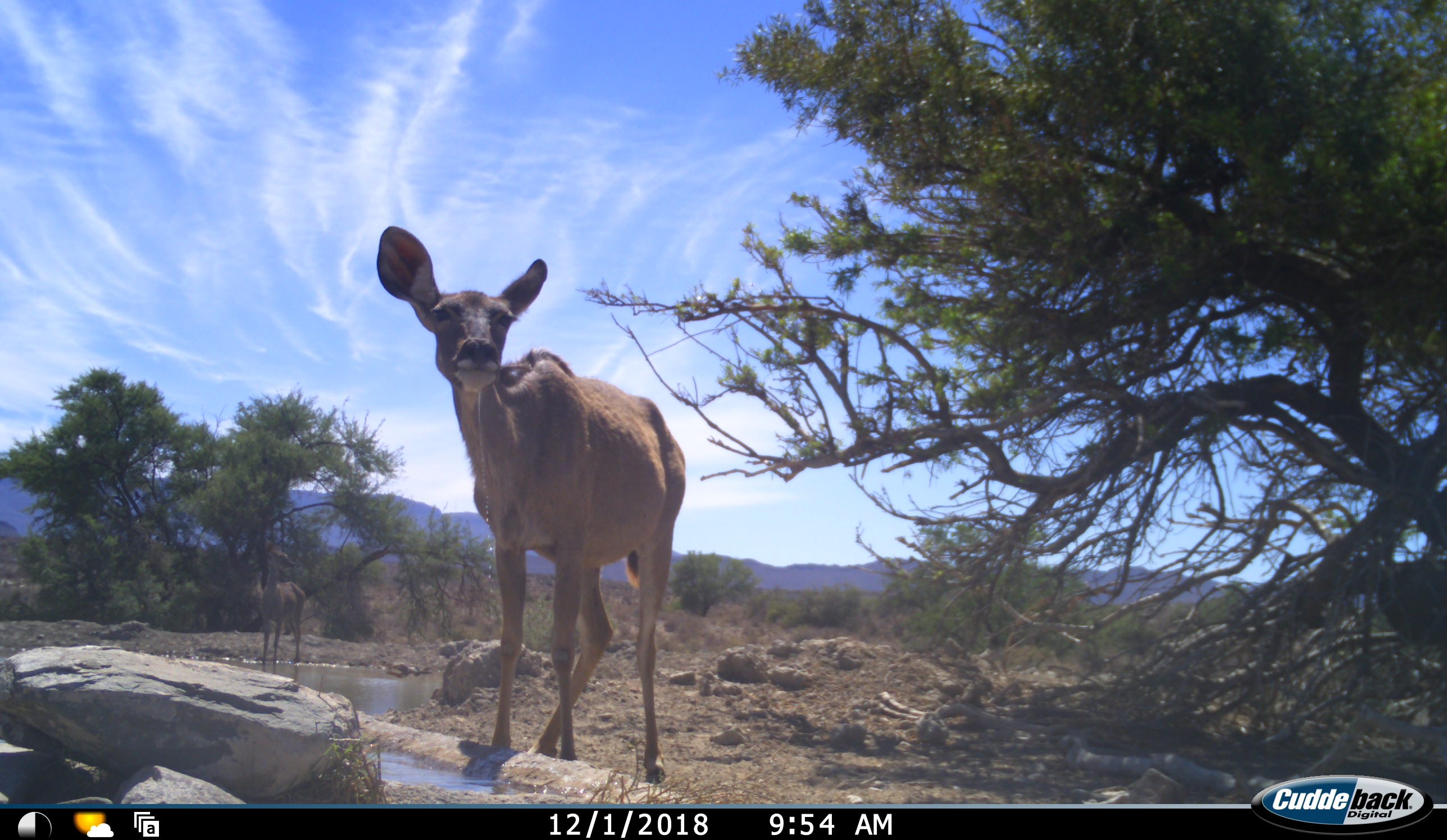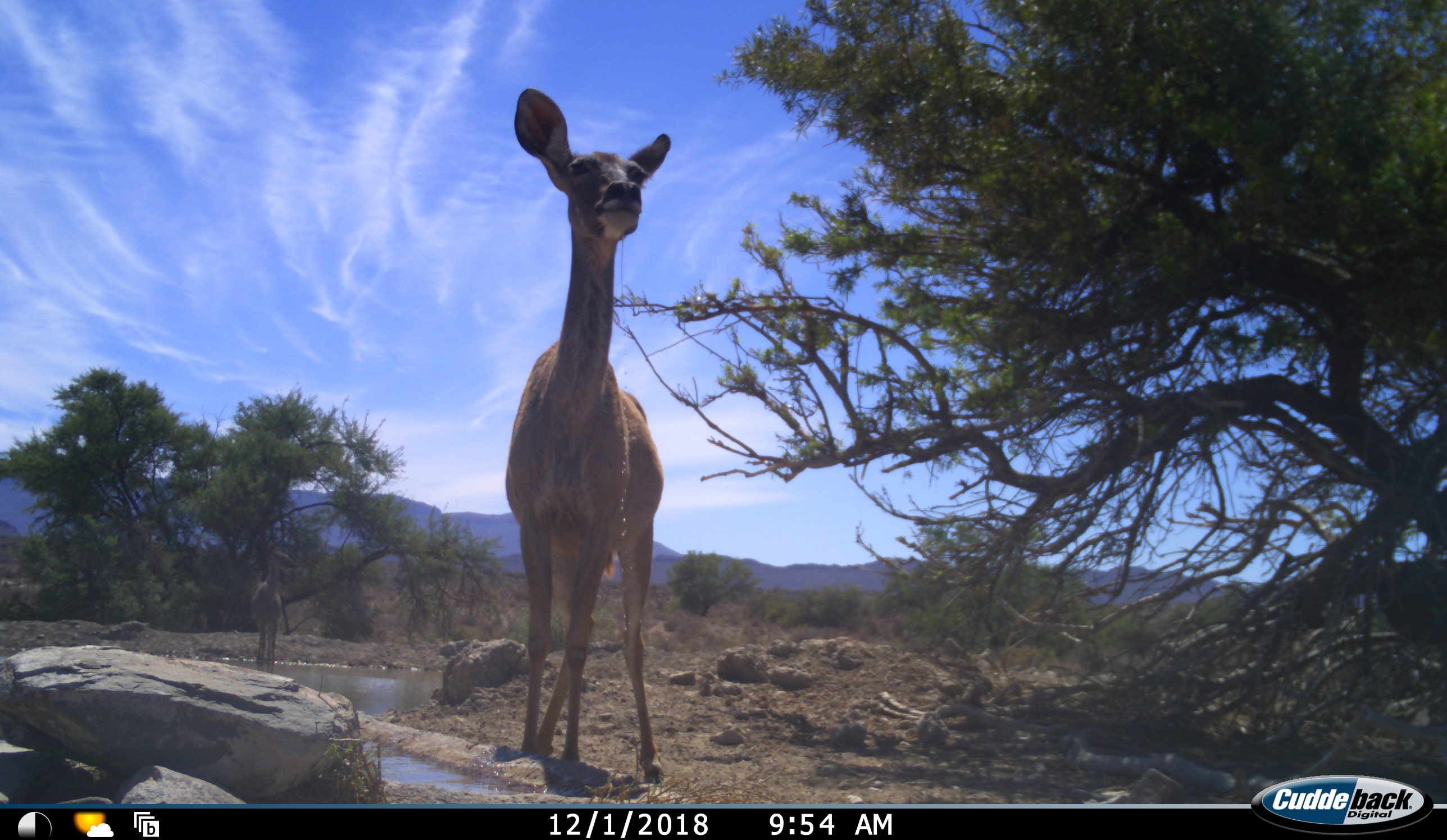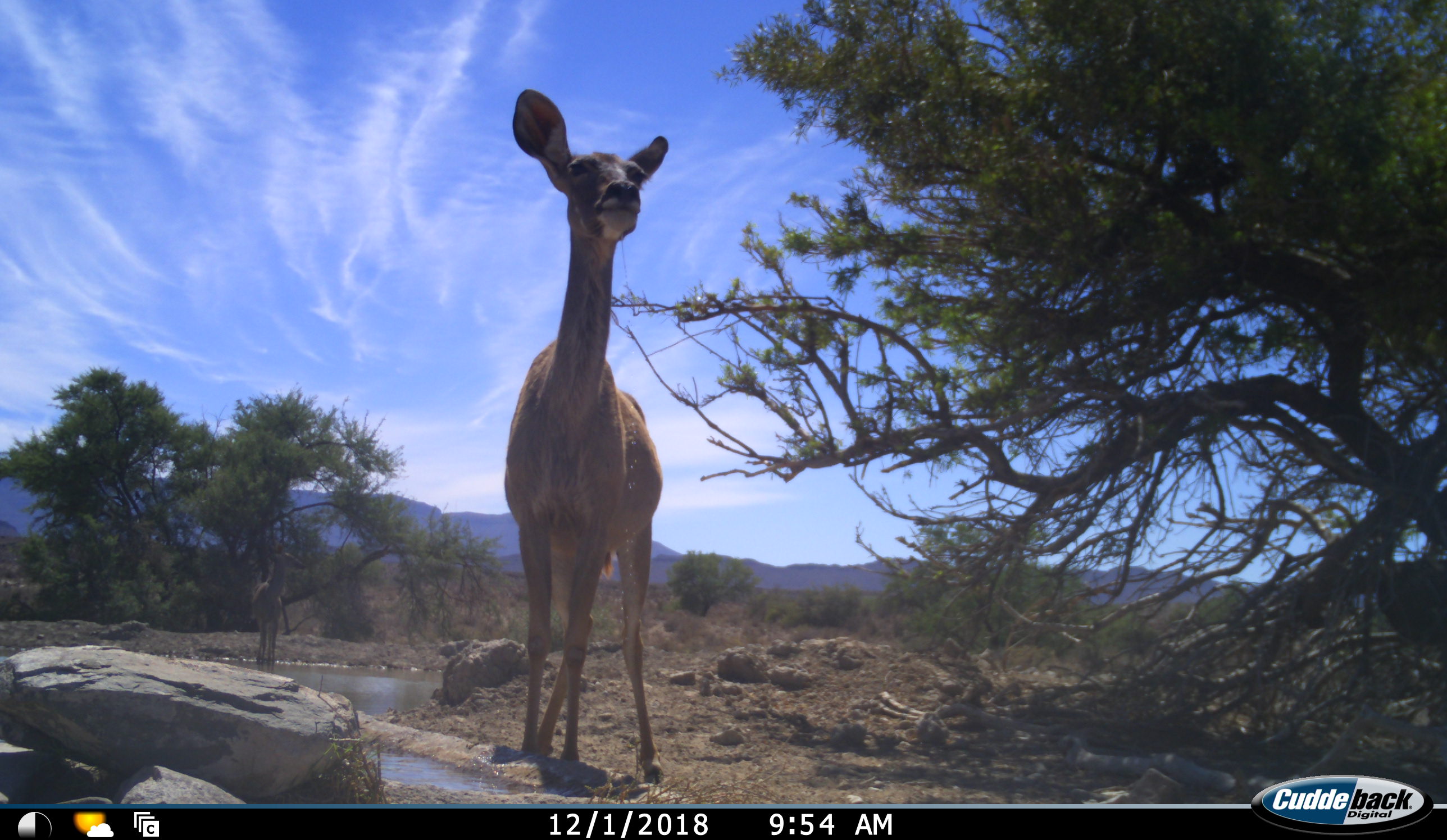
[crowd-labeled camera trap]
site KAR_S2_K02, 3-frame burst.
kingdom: Animalia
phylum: Chordata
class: Mammalia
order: Artiodactyla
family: Bovidae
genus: Tragelaphus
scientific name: Tragelaphus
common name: kudu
Kudu (Tragelaphus), count 2. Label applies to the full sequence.